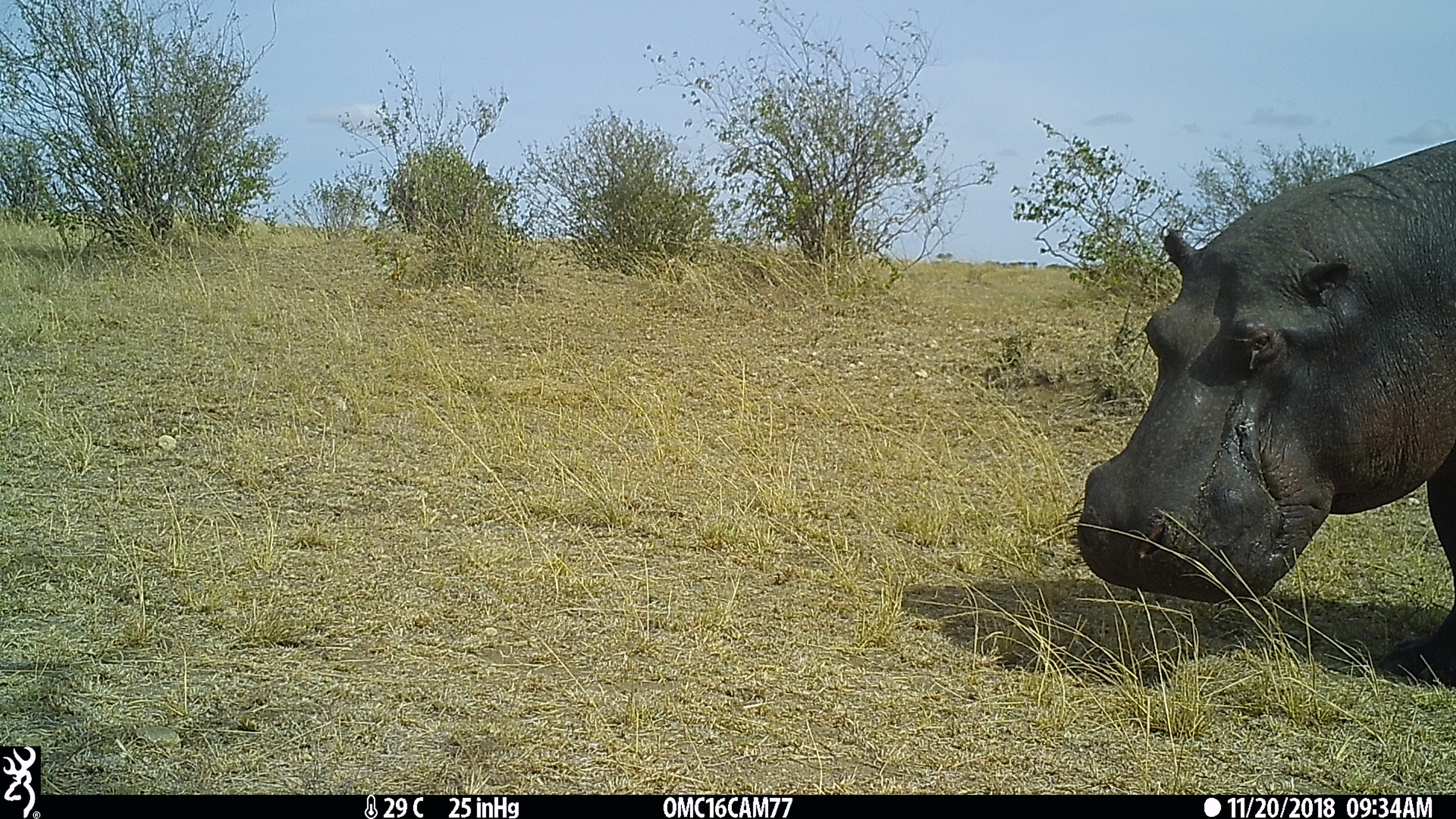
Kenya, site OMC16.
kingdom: Animalia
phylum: Chordata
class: Mammalia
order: Artiodactyla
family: Hippopotamidae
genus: Hippopotamus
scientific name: Hippopotamus amphibius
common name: hippopotamus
Hippopotamus (Hippopotamus amphibius).